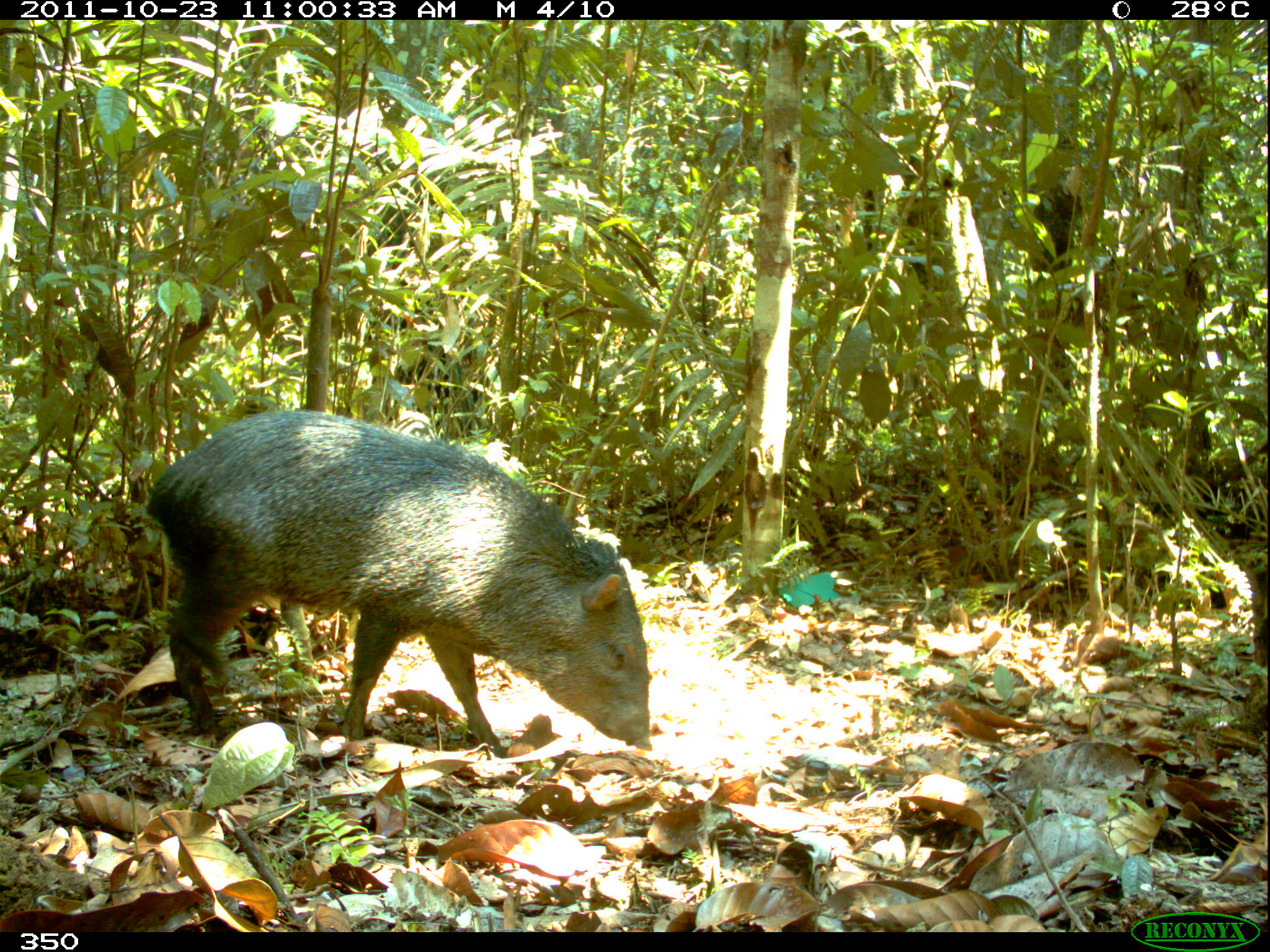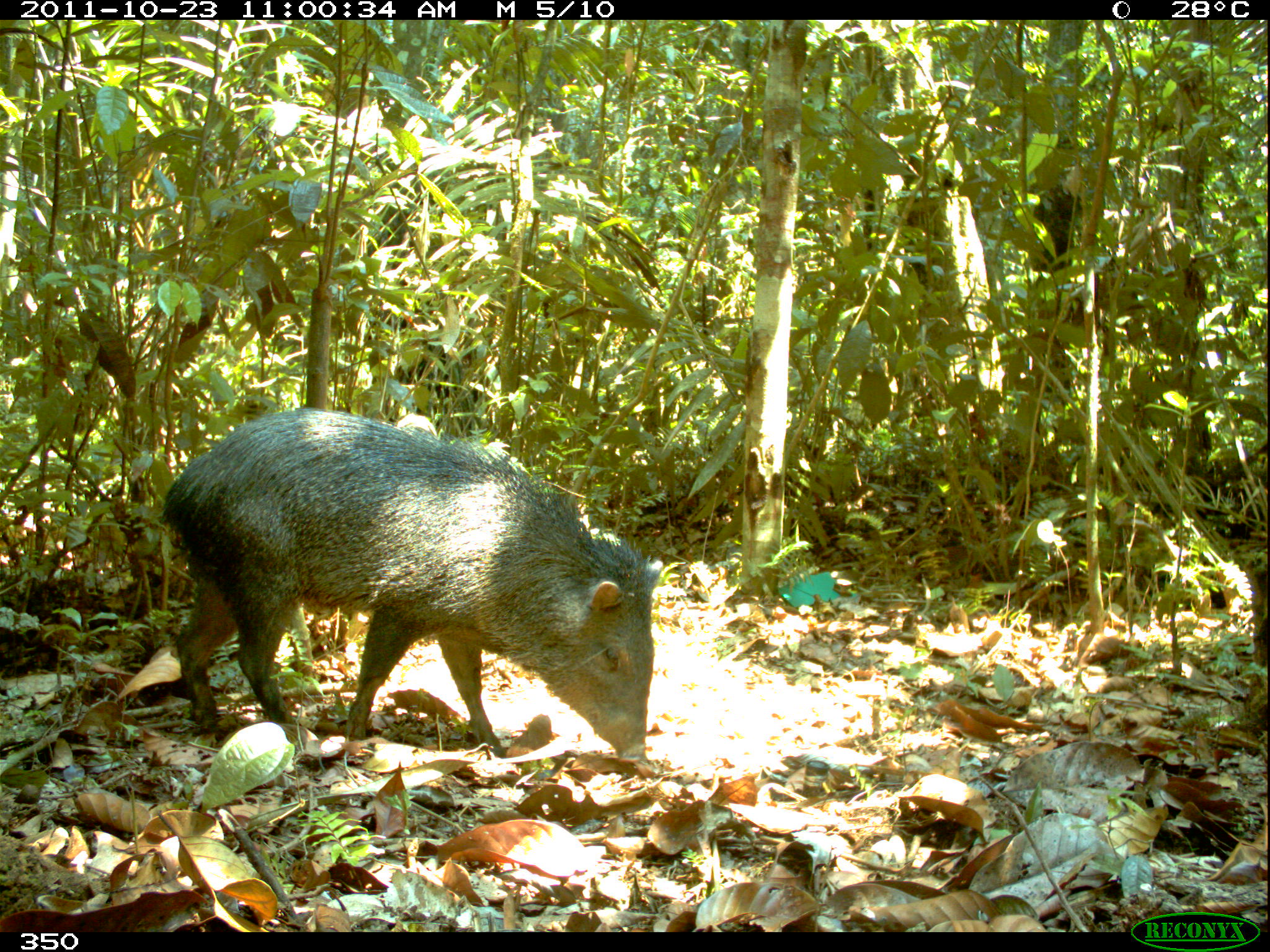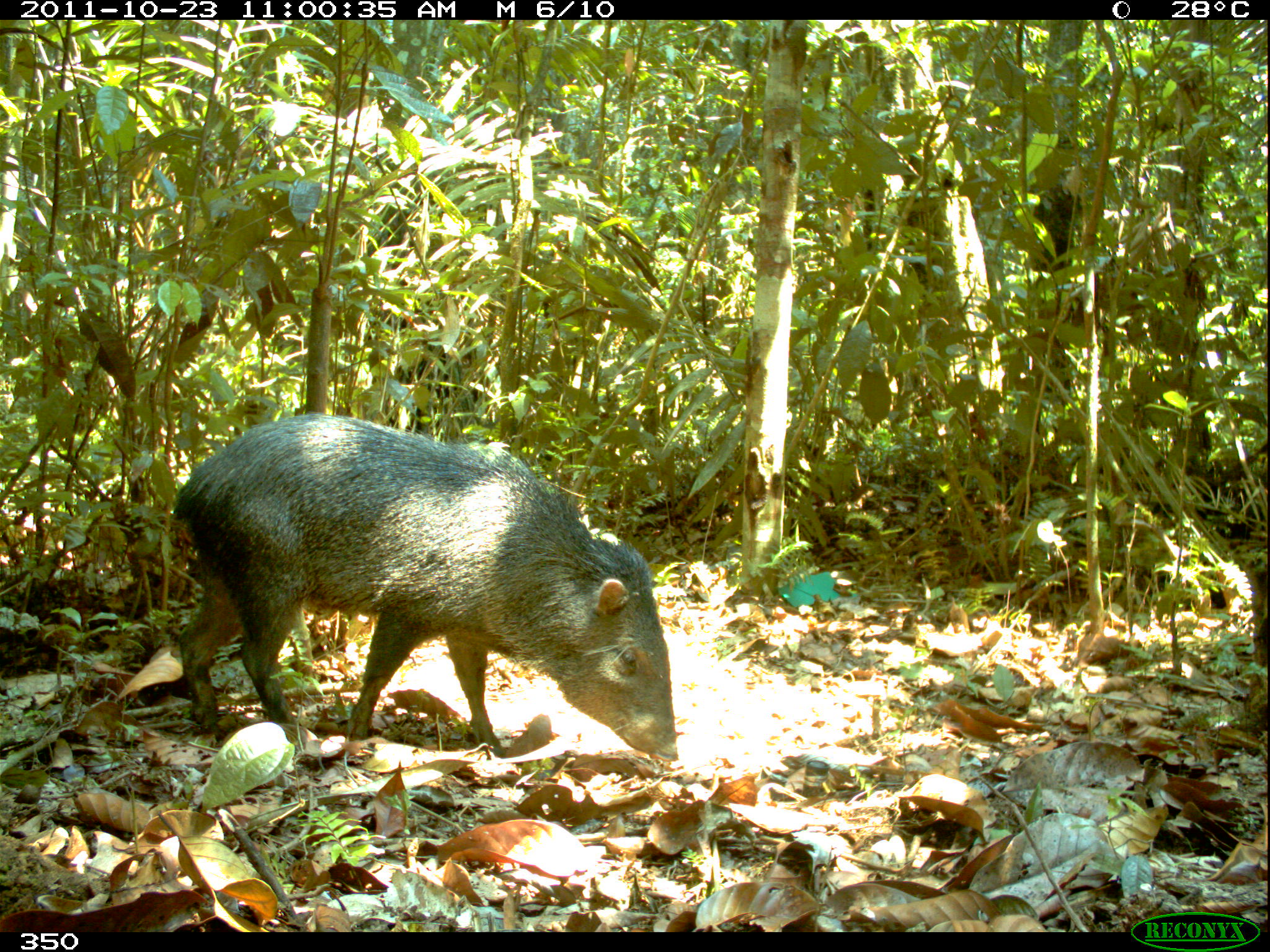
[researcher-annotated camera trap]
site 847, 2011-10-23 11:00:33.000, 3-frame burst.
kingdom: Animalia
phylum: Chordata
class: Mammalia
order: Artiodactyla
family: Tayassuidae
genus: Pecari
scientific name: Pecari tajacu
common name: collared peccary